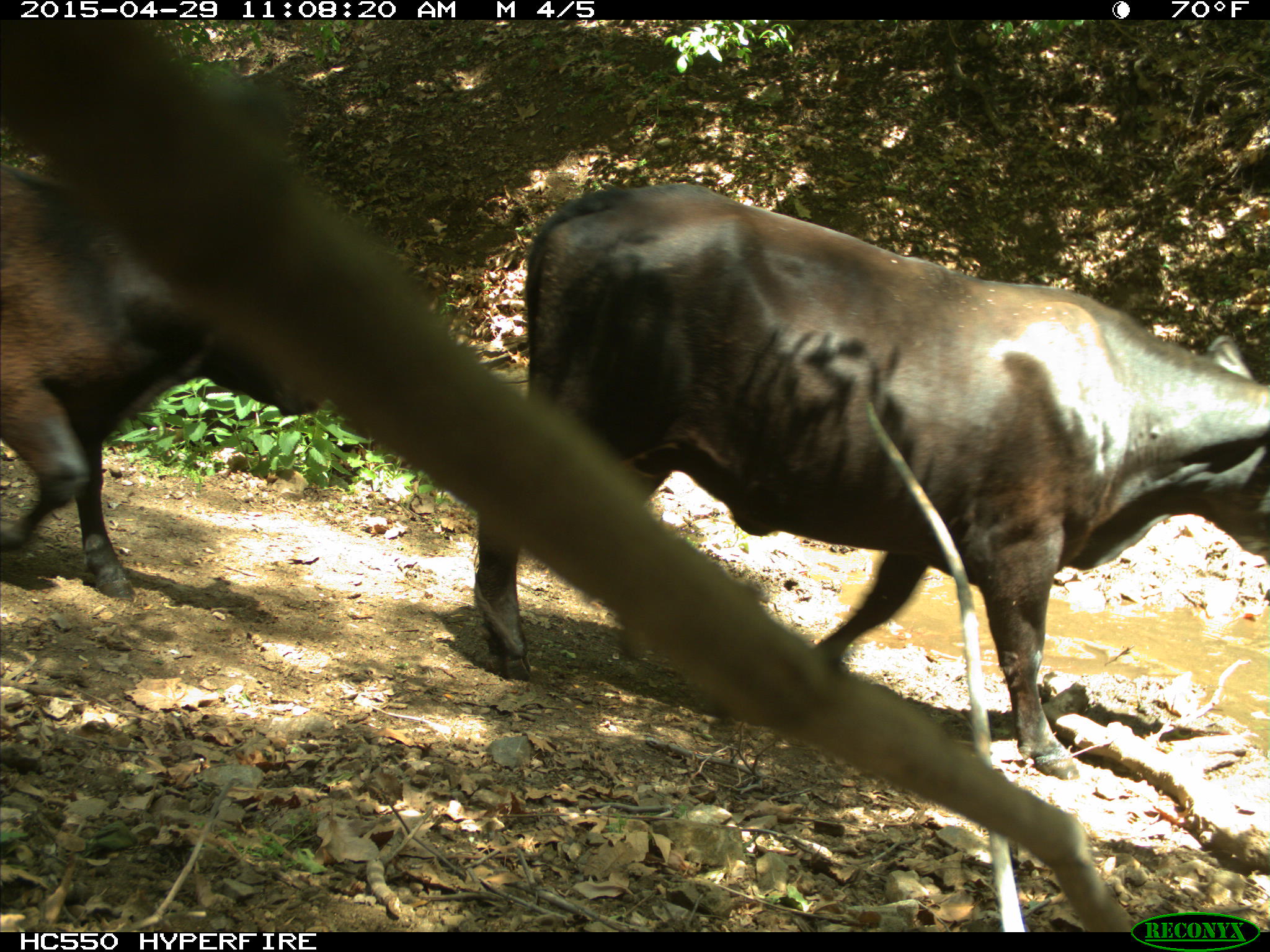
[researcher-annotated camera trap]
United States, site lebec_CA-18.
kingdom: Animalia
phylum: Chordata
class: Mammalia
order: Artiodactyla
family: Bovidae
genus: Bos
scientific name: Bos taurus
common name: domestic cow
Bos taurus (domestic cow).